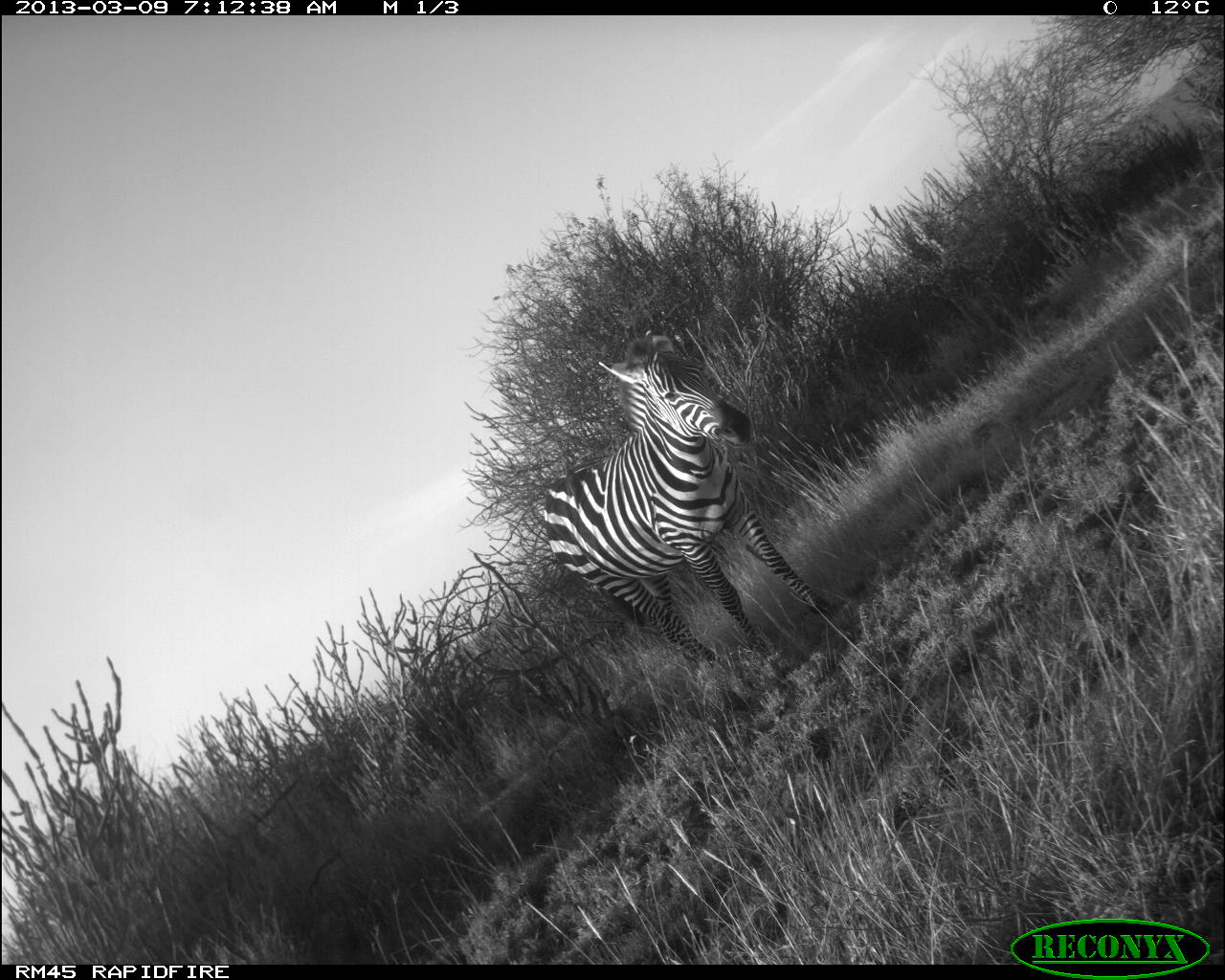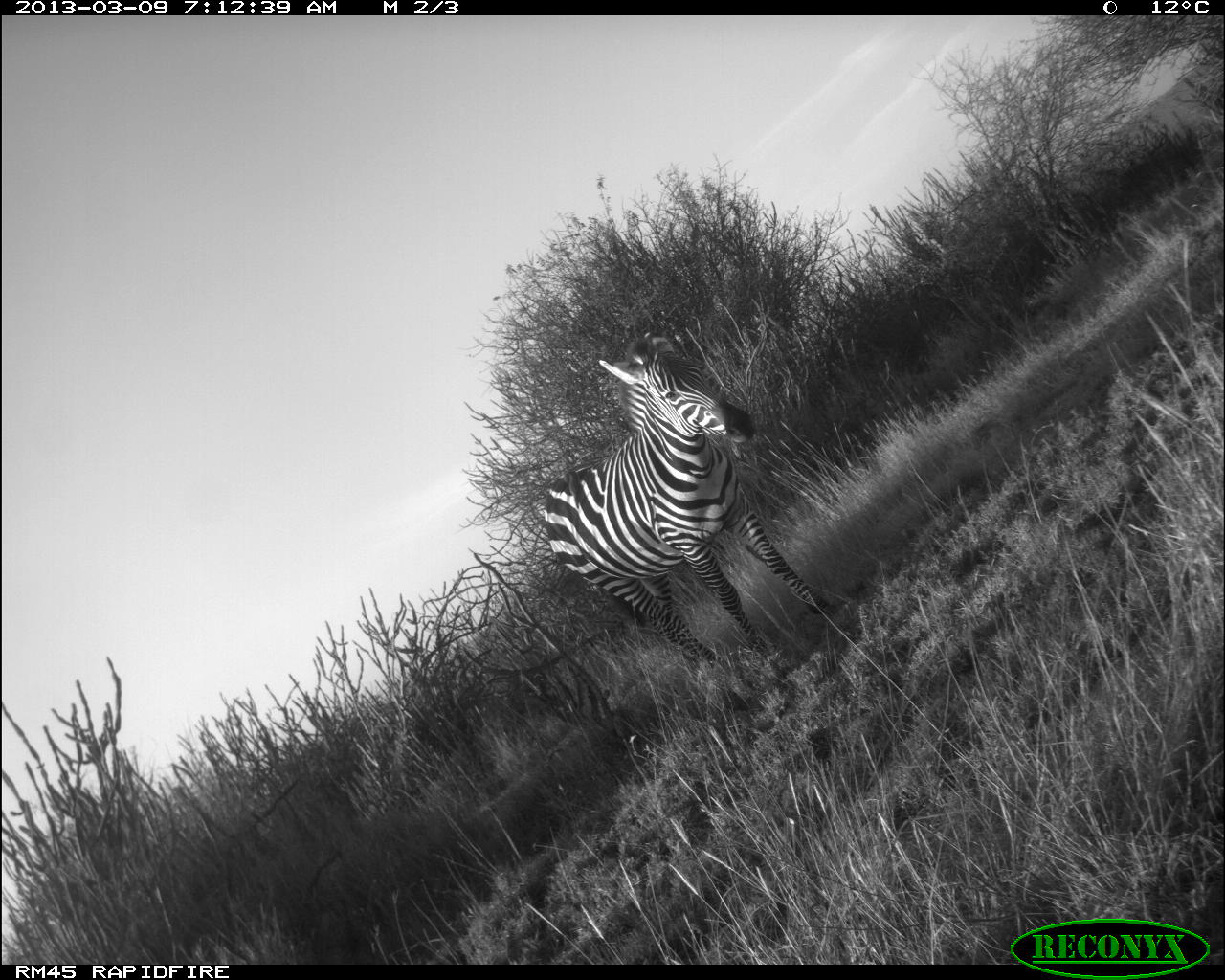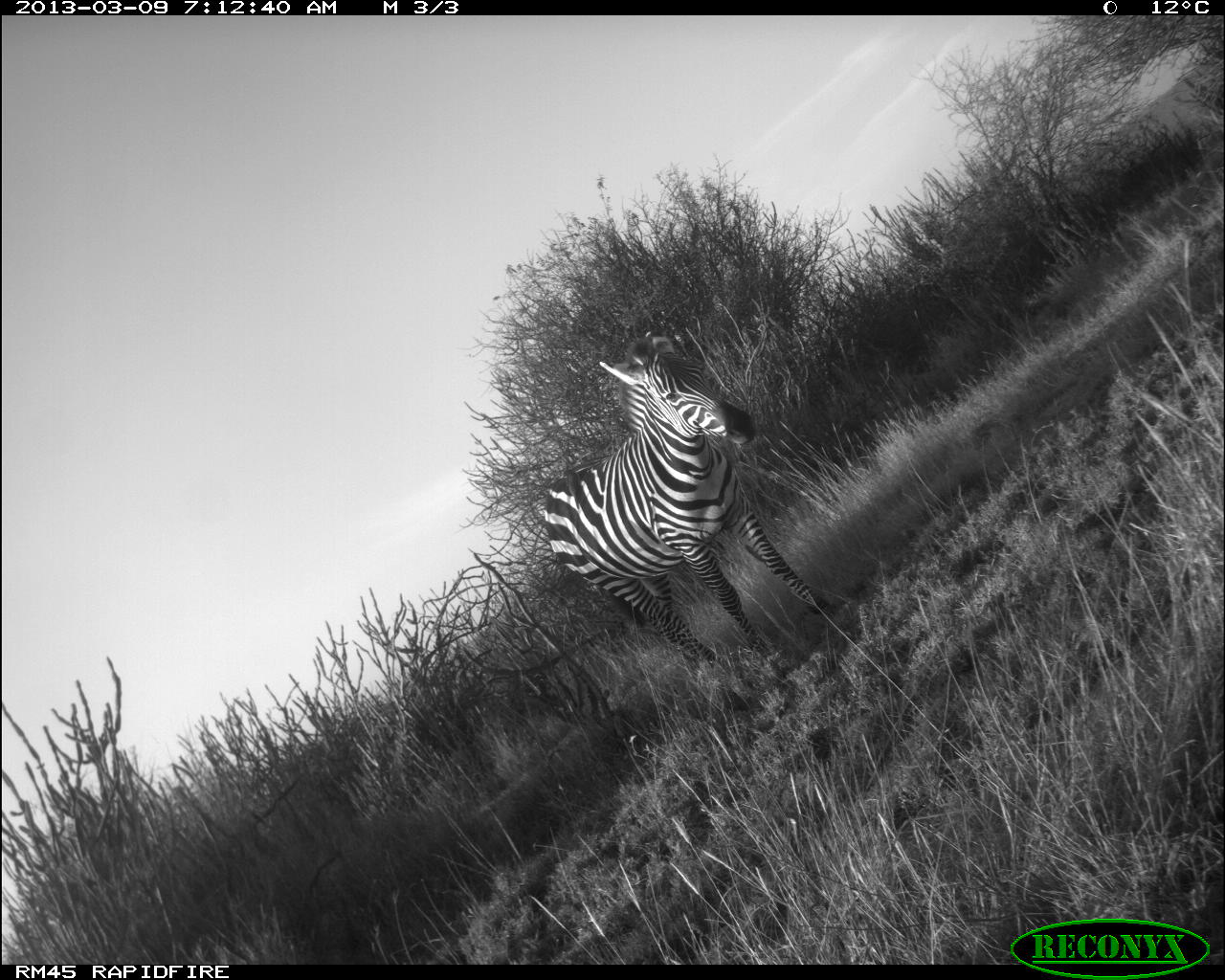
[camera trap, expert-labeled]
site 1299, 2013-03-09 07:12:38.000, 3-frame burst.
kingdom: Animalia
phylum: Chordata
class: Mammalia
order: Perissodactyla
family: Equidae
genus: Equus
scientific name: Equus quagga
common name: plains zebra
Equus quagga (plains zebra), count 1.